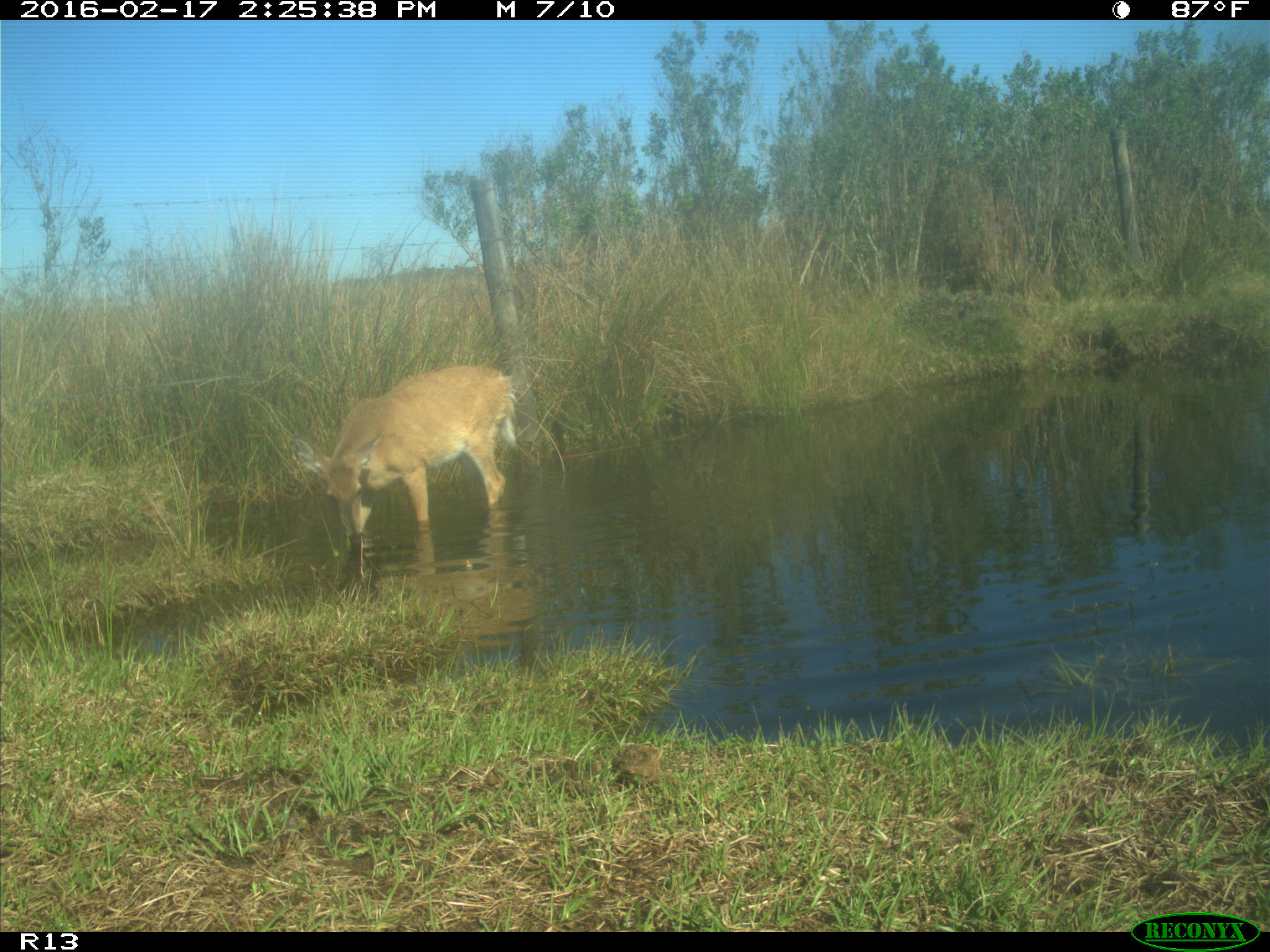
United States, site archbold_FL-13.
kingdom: Animalia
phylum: Chordata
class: Mammalia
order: Artiodactyla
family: Cervidae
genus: Odocoileus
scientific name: Odocoileus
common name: deer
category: unidentified deer